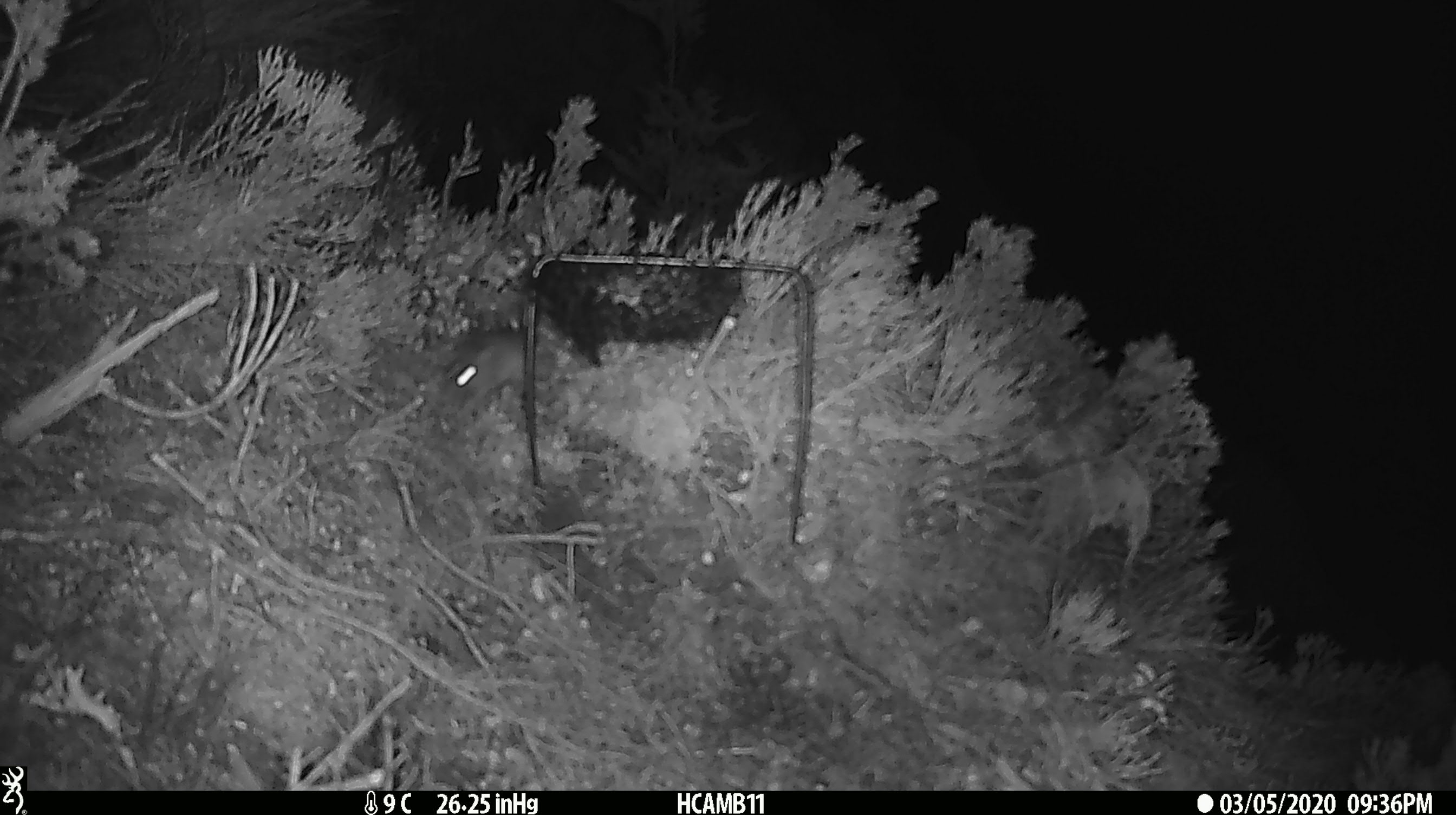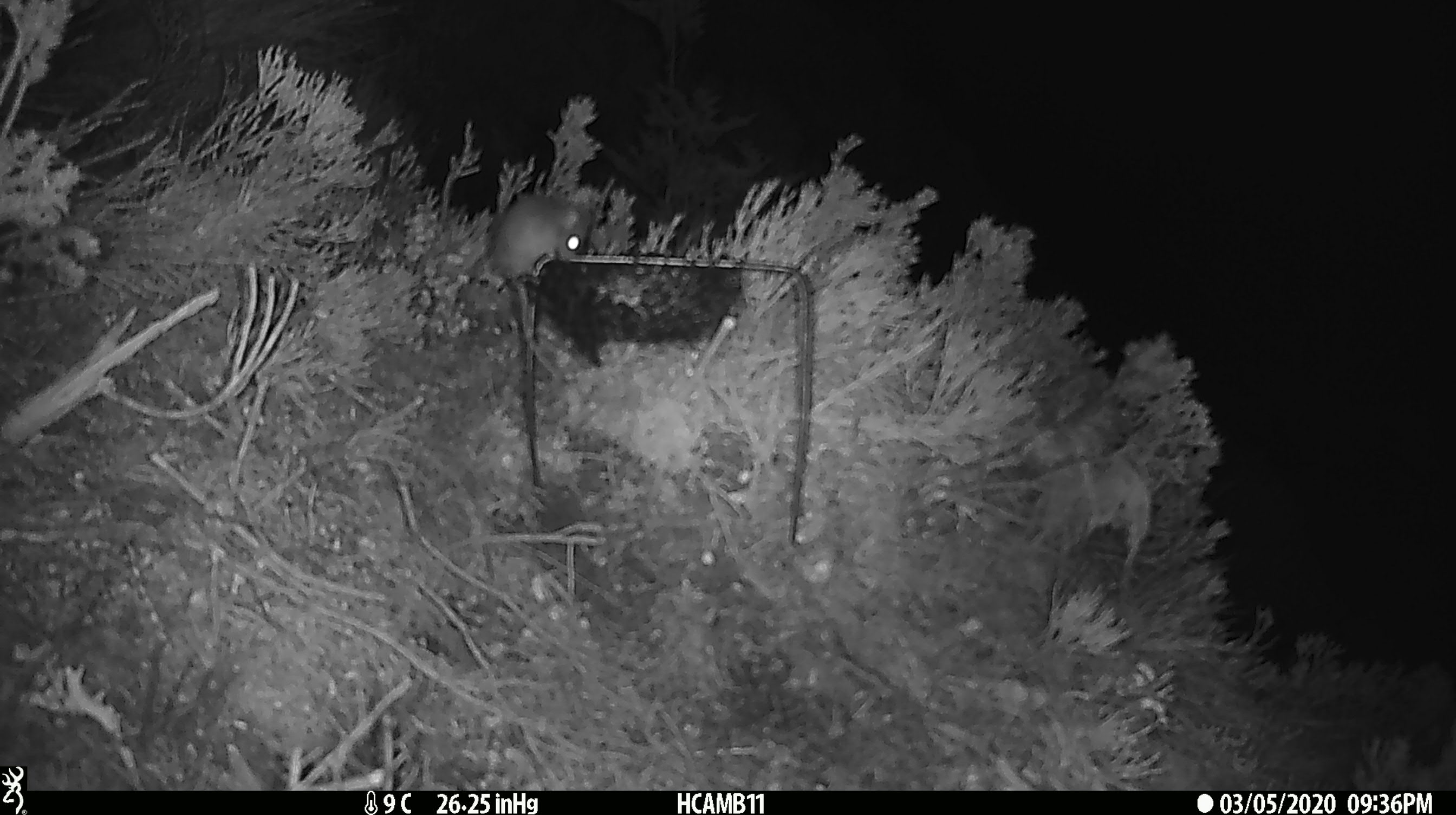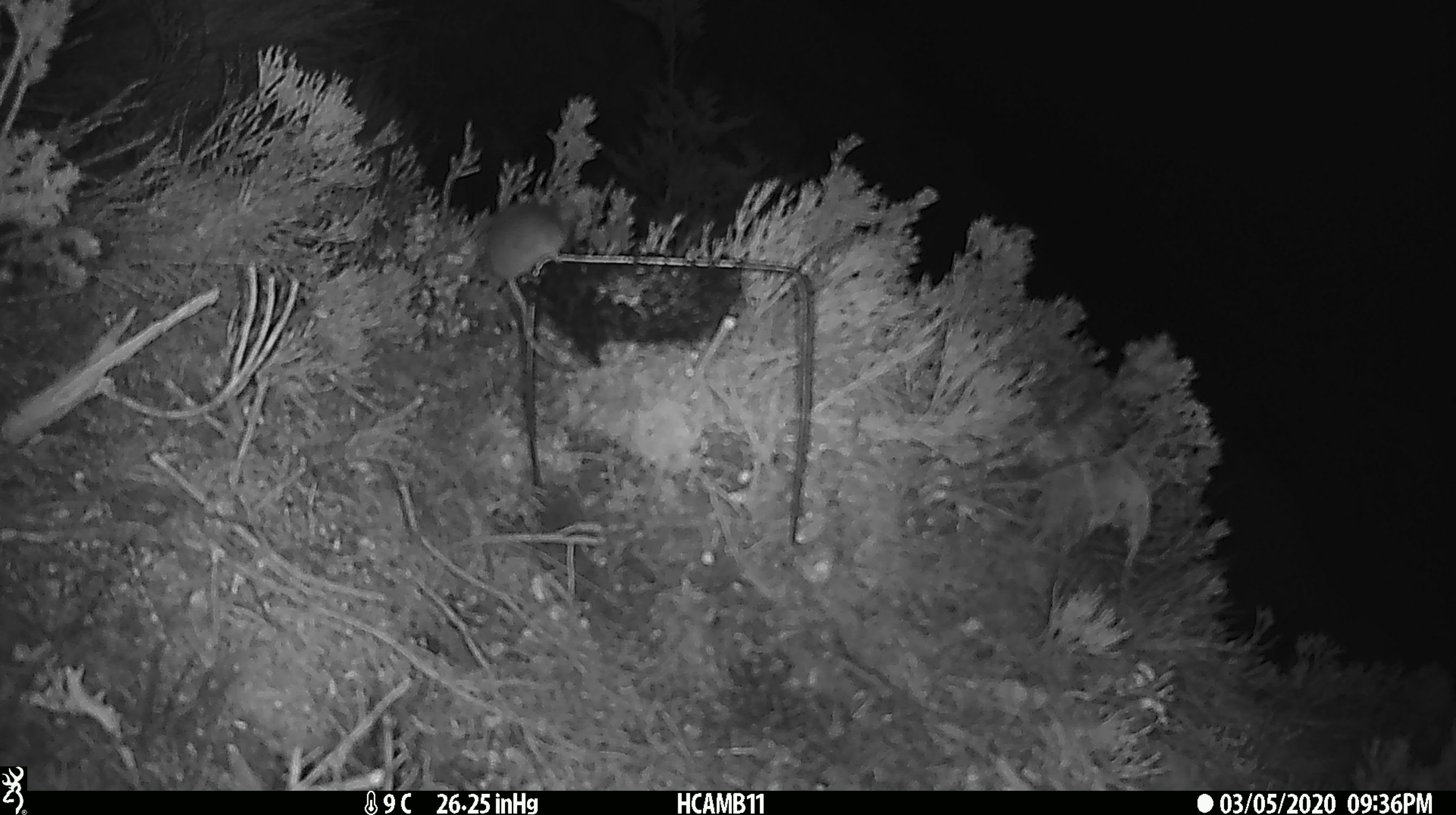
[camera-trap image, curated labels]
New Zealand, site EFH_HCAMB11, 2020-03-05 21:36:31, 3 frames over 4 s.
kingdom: Animalia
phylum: Chordata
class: Mammalia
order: Rodentia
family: Muridae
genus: Mus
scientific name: Mus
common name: mouse